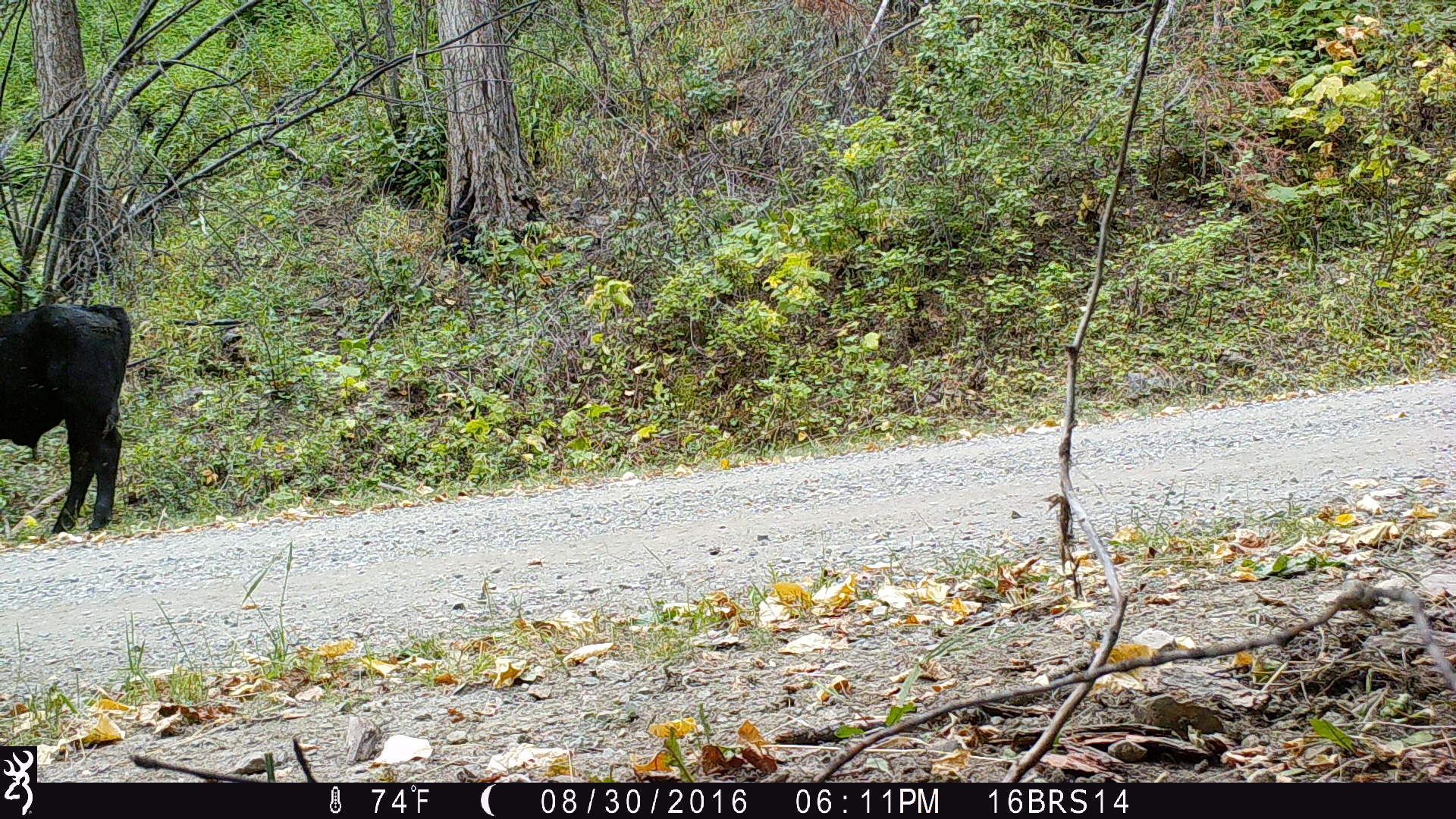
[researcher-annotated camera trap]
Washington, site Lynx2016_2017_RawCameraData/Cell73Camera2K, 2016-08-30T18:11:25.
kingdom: Animalia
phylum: Chordata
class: Mammalia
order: Artiodactyla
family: Bovidae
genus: Bos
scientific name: Bos taurus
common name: domestic cattle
Domestic cattle (Bos taurus). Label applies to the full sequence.